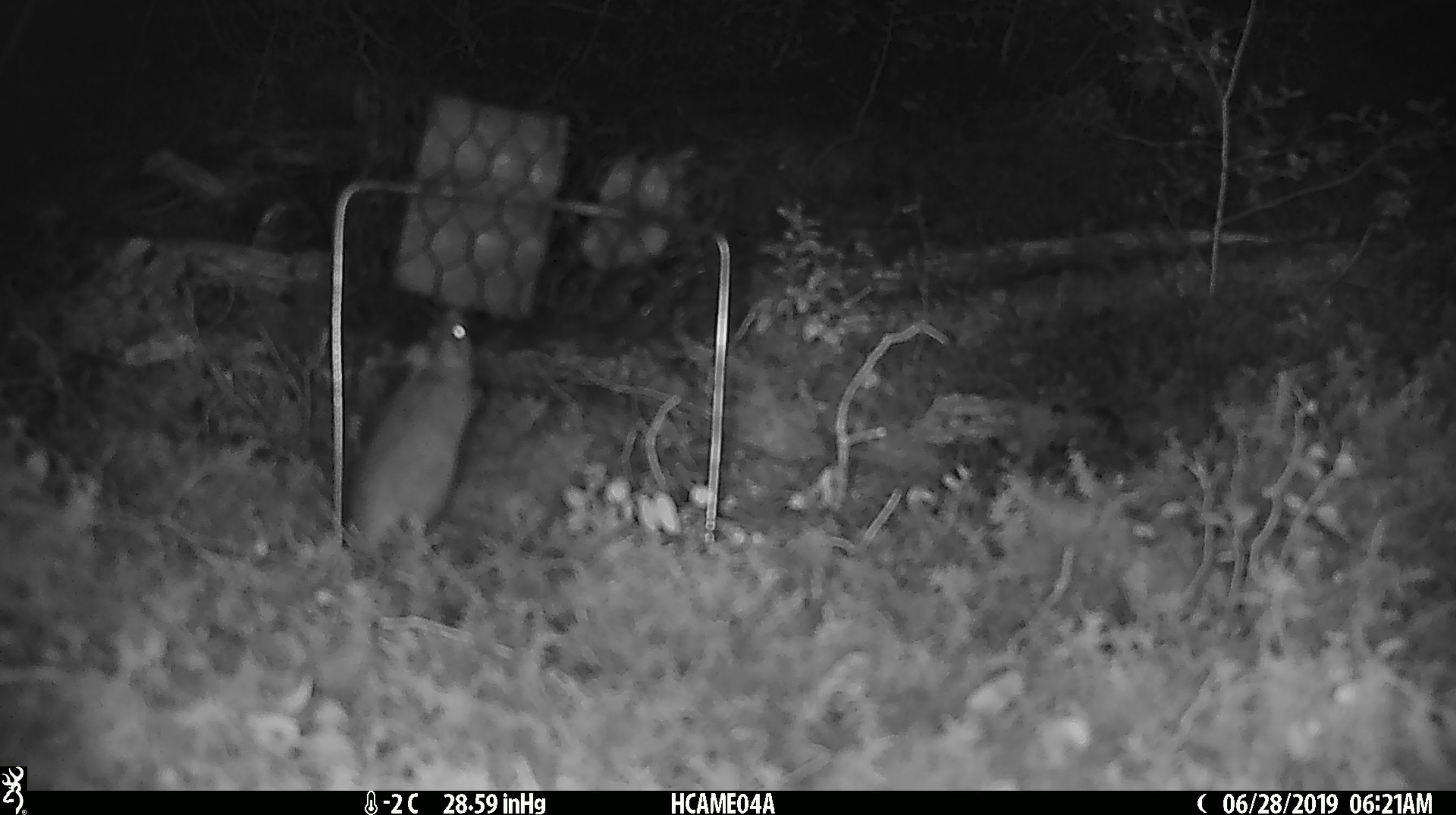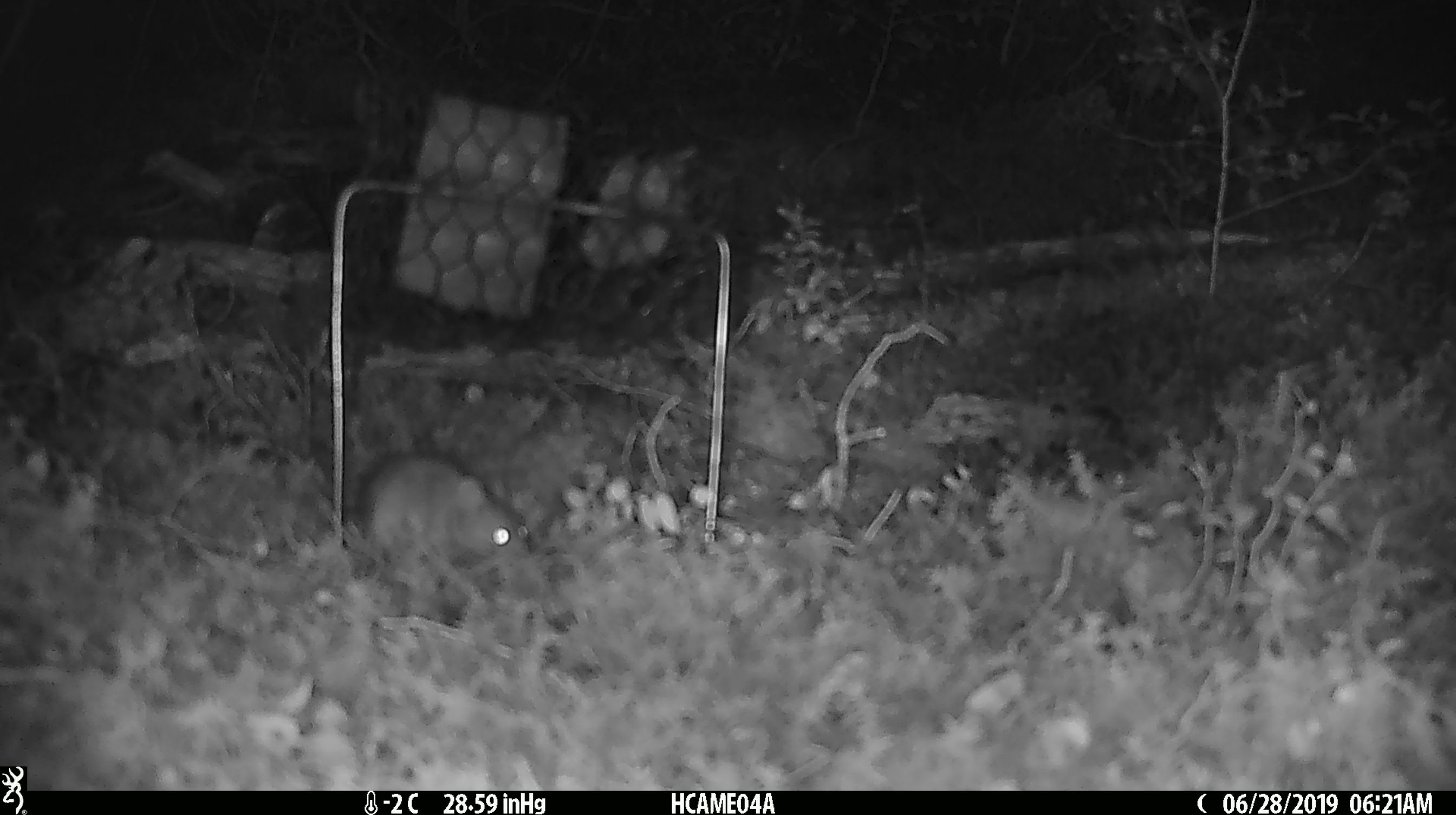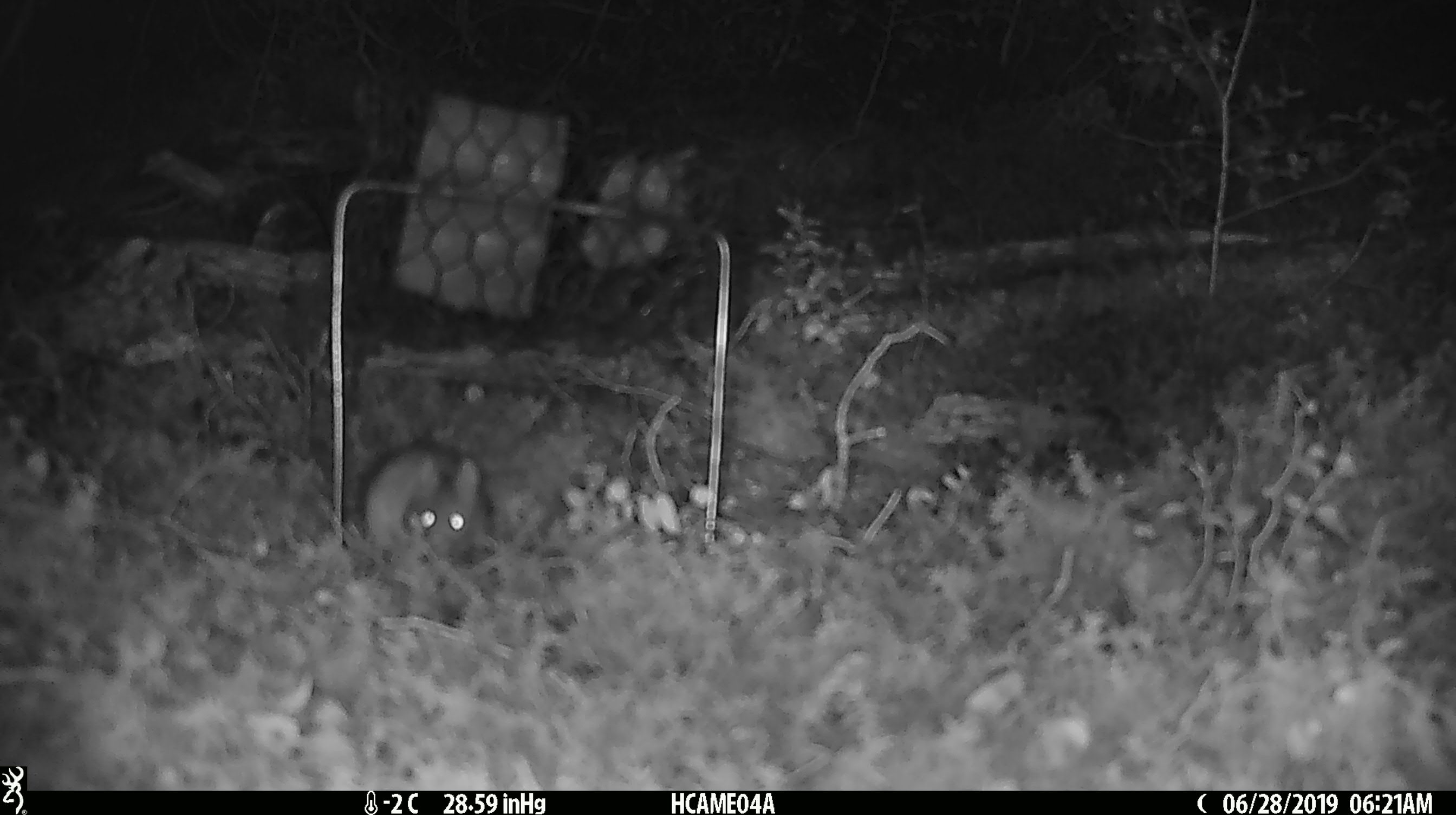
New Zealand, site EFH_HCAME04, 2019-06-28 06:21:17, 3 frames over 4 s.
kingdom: Animalia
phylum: Chordata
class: Mammalia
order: Rodentia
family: Muridae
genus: Mus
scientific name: Mus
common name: mouse